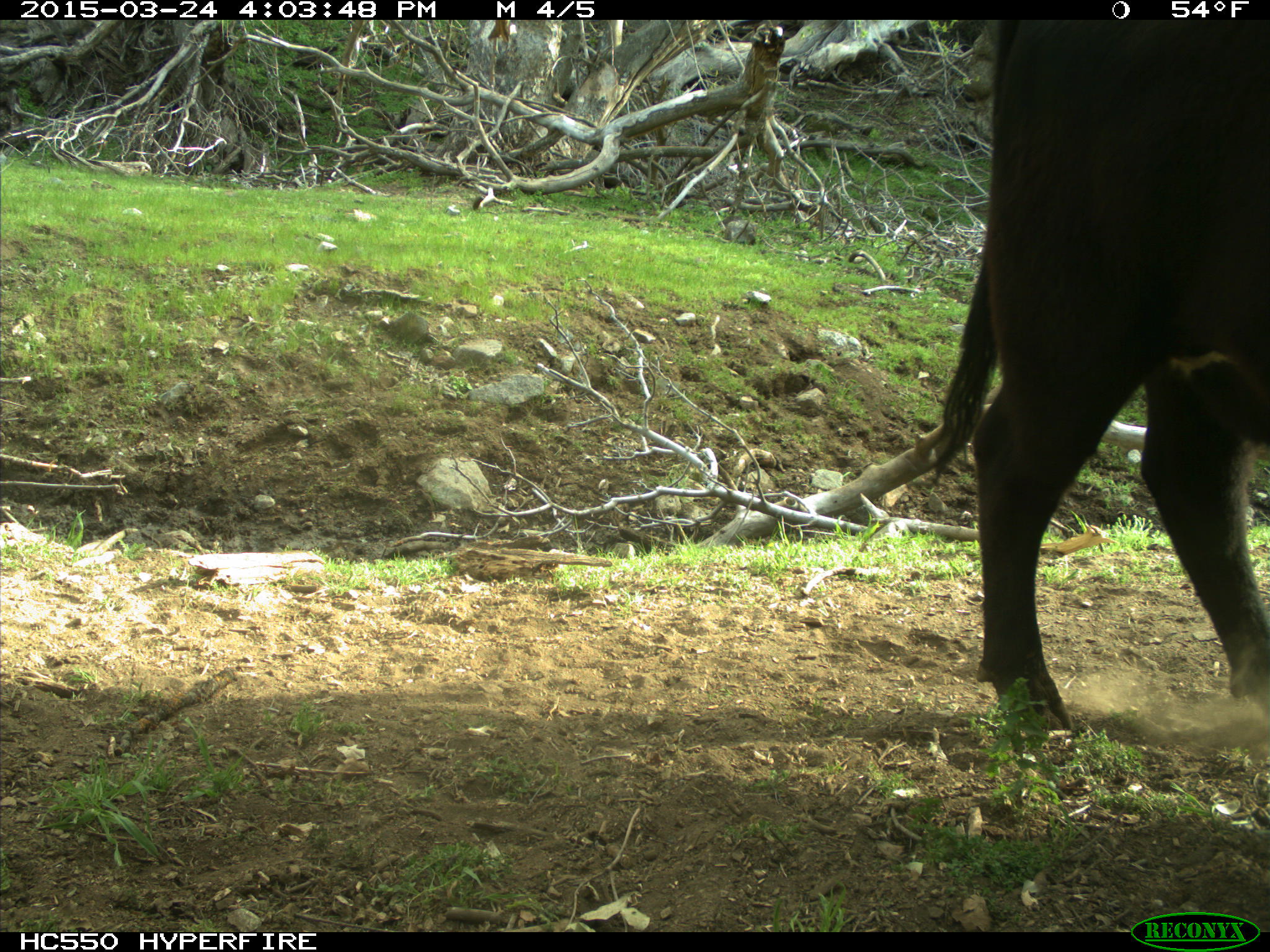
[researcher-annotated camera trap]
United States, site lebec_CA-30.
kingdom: Animalia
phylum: Chordata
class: Mammalia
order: Artiodactyla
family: Bovidae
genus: Bos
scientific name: Bos taurus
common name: domestic cow